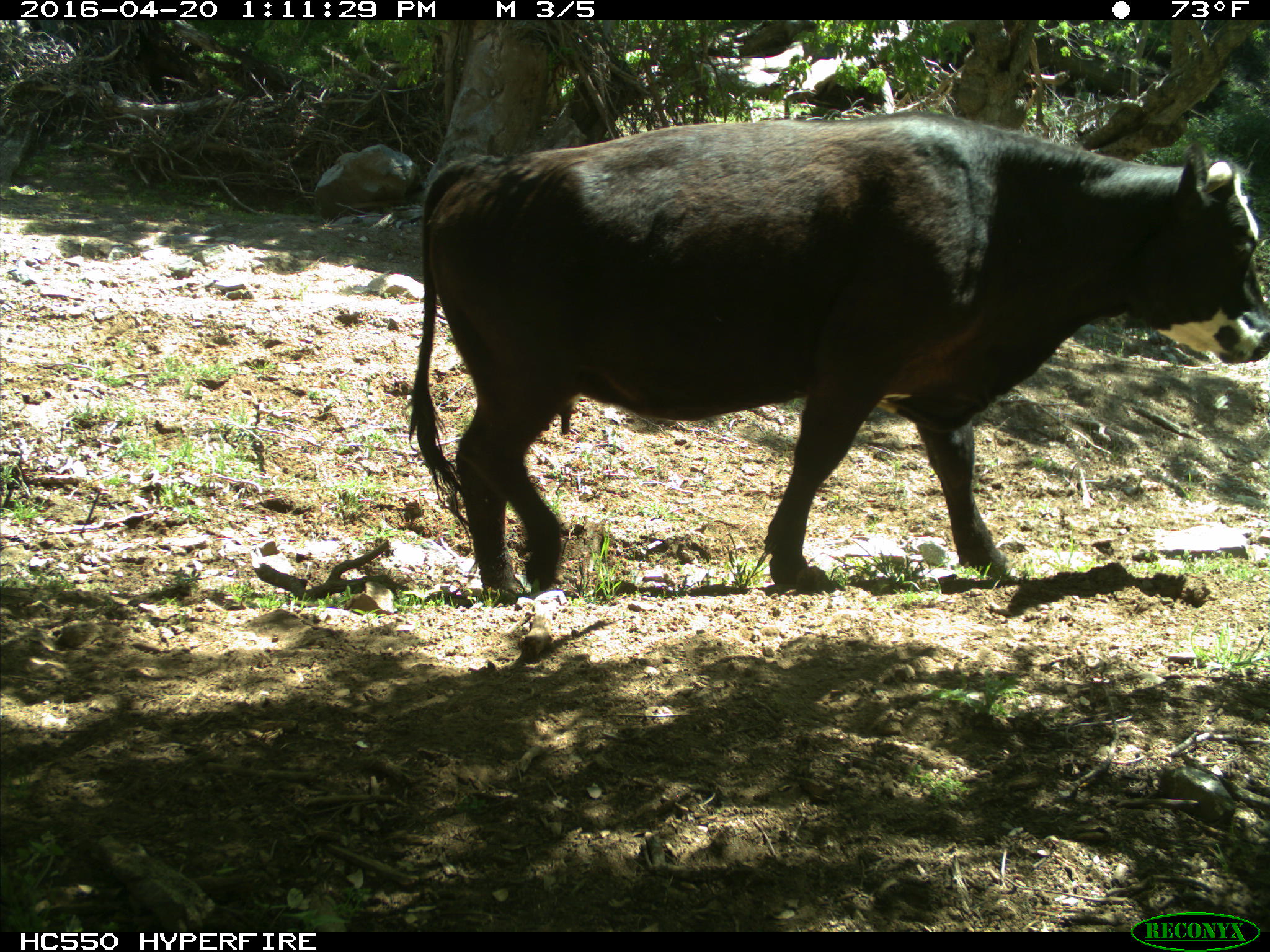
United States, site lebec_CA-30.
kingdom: Animalia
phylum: Chordata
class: Mammalia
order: Artiodactyla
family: Bovidae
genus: Bos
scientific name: Bos taurus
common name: domestic cow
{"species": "Bos taurus (domestic cow)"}